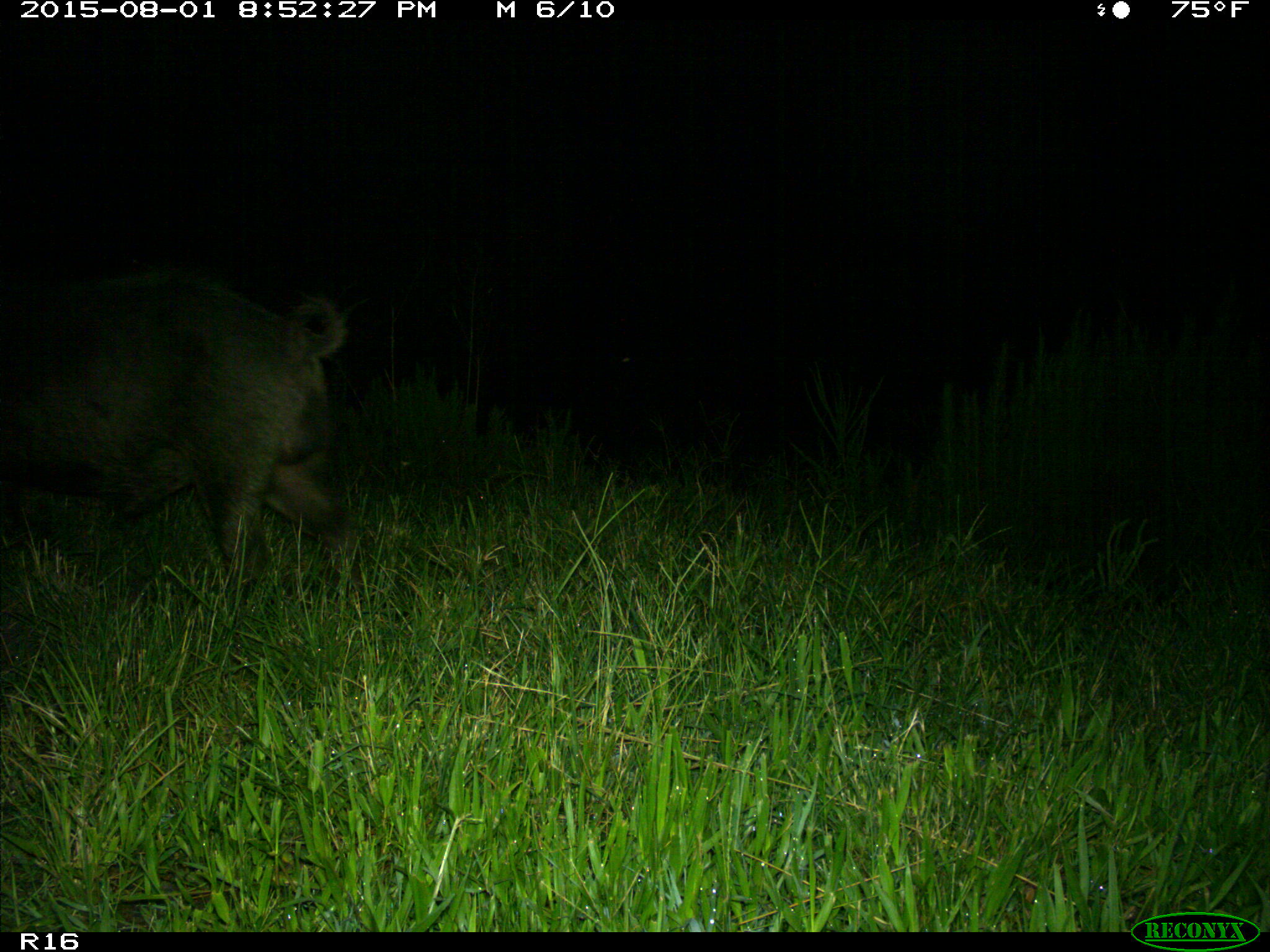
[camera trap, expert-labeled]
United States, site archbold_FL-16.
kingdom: Animalia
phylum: Chordata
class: Mammalia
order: Artiodactyla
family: Suidae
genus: Sus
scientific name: Sus scrofa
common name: wild boar